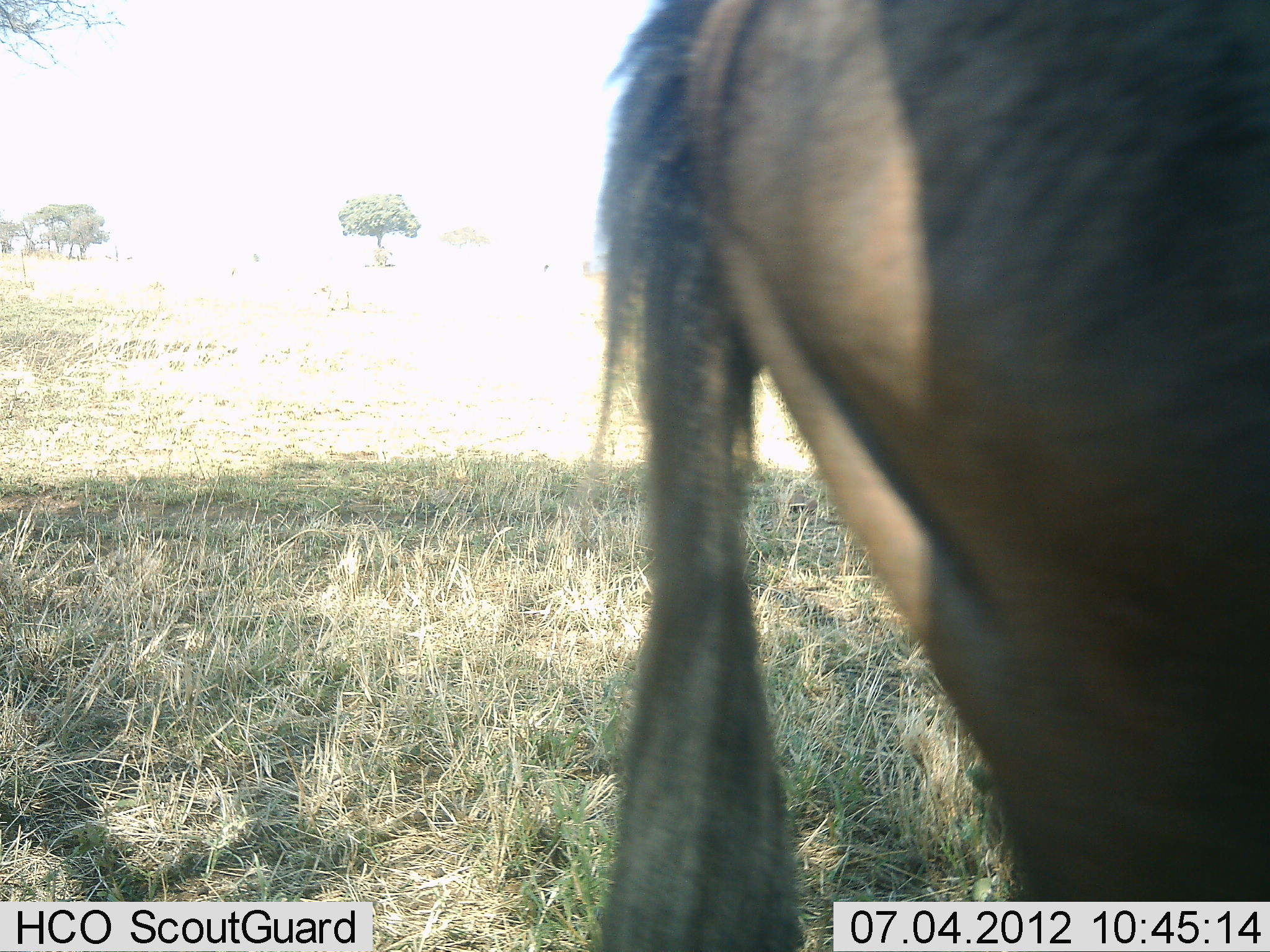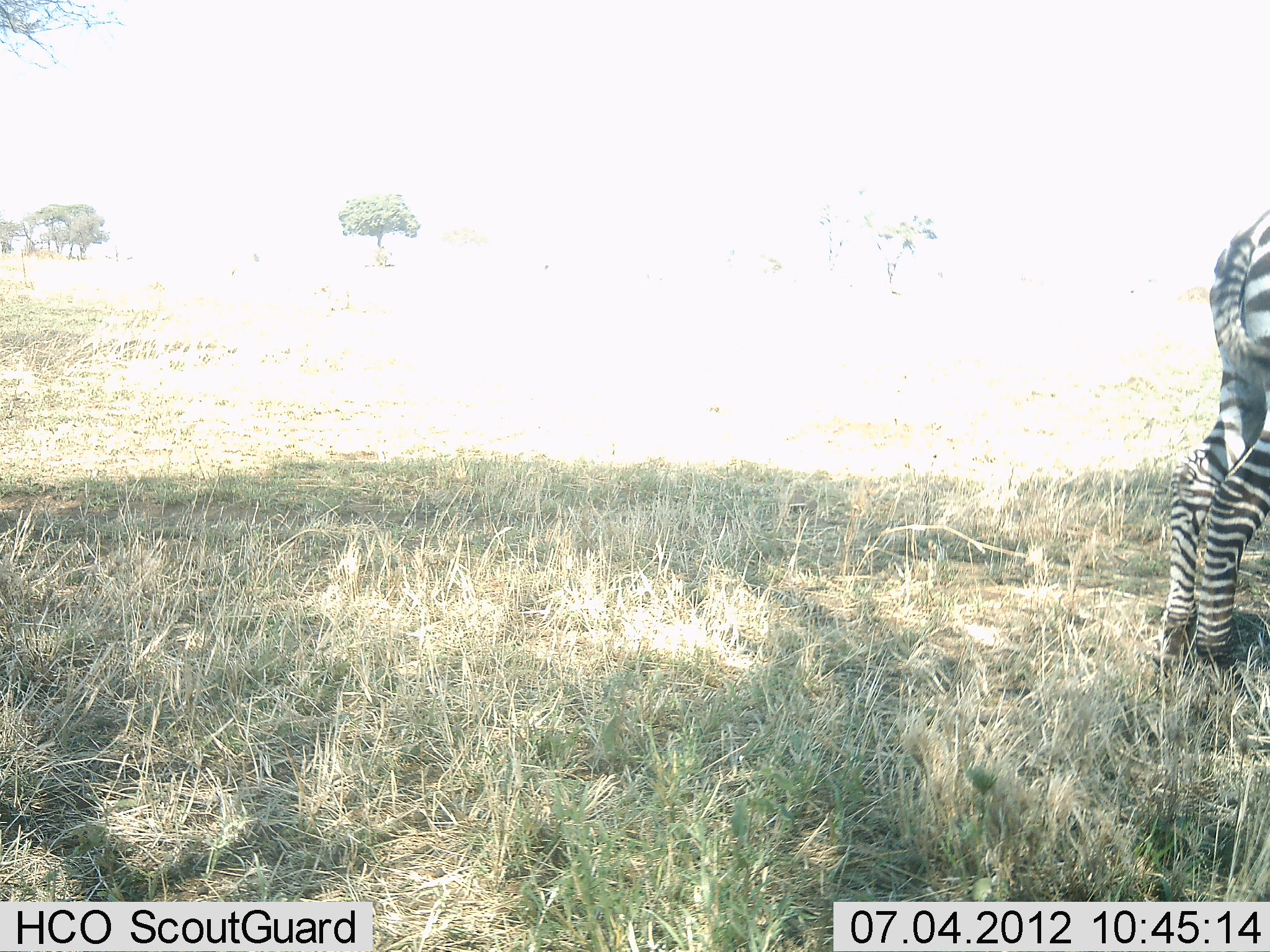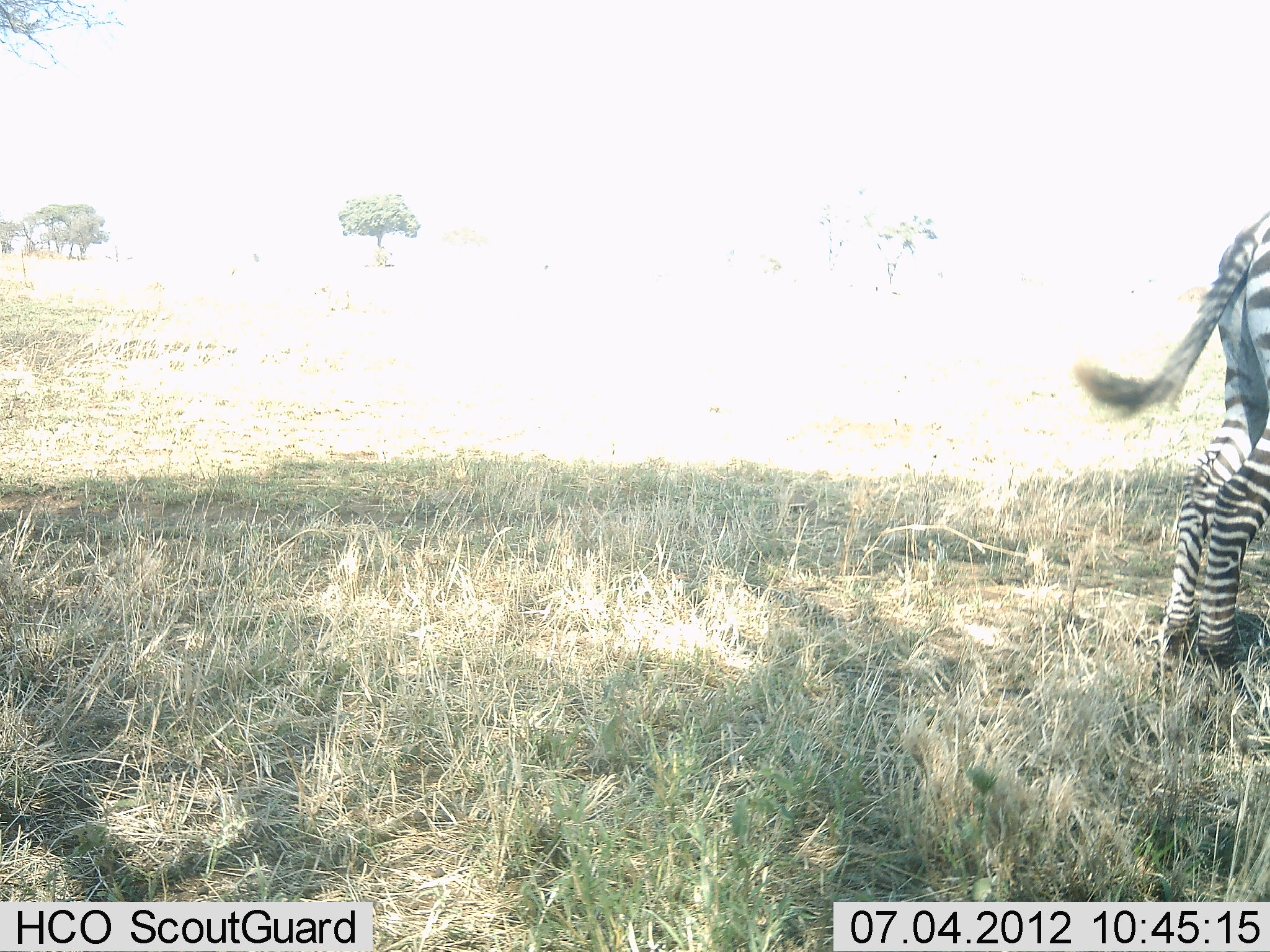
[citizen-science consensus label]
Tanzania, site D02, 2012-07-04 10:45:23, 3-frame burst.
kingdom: Animalia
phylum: Chordata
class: Mammalia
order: Artiodactyla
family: Bovidae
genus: Connochaetes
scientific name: Connochaetes taurinus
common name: blue wildebeest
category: wildebeest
Wildebeest (blue wildebeest) (Connochaetes taurinus), count 1. Behavior (volunteer vote fractions): standing 27%, resting 0%, moving 82%, interacting 0%. Young present (vote fraction): 0%. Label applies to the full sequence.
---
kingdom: Animalia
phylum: Chordata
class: Mammalia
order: Perissodactyla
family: Equidae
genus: Equus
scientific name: Equus quagga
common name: plains zebra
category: zebra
Zebra (plains zebra) (Equus quagga), count 1. Behavior (volunteer vote fractions): standing 88%, resting 0%, moving 0%, interacting 0%. Young present (vote fraction): 0%. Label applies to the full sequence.